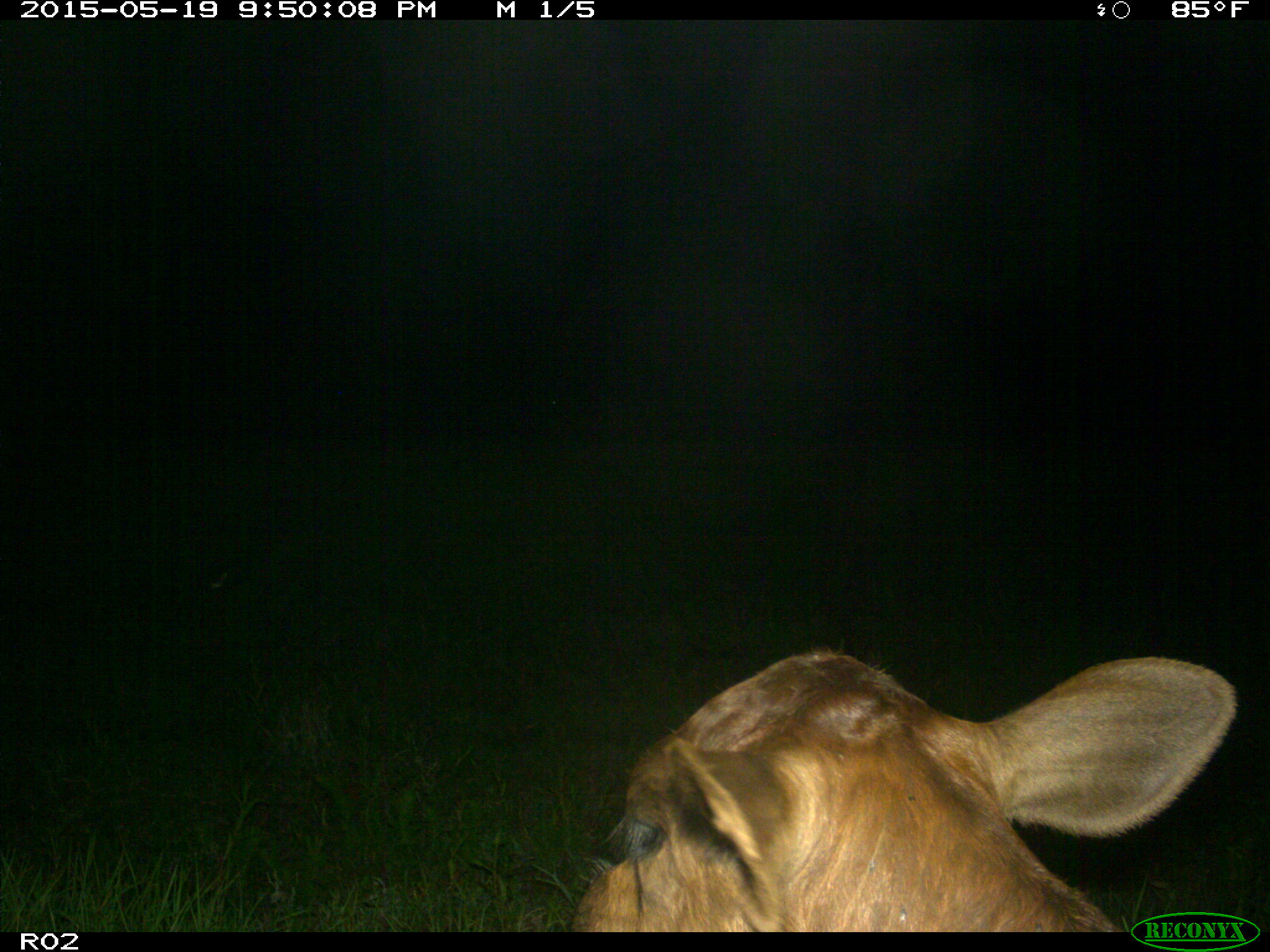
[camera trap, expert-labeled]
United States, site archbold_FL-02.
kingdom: Animalia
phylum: Chordata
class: Mammalia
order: Artiodactyla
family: Bovidae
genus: Bos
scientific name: Bos taurus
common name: domestic cow